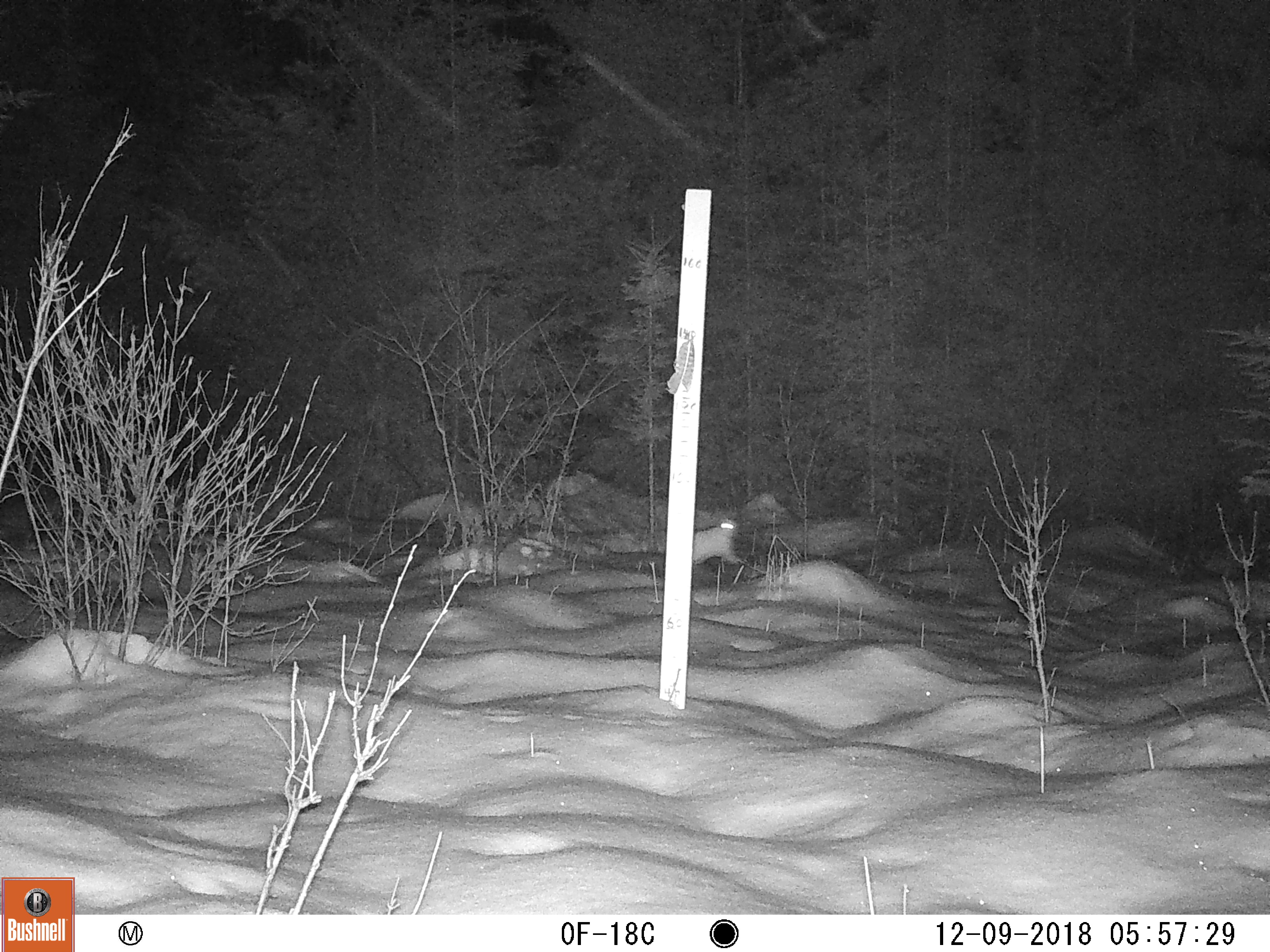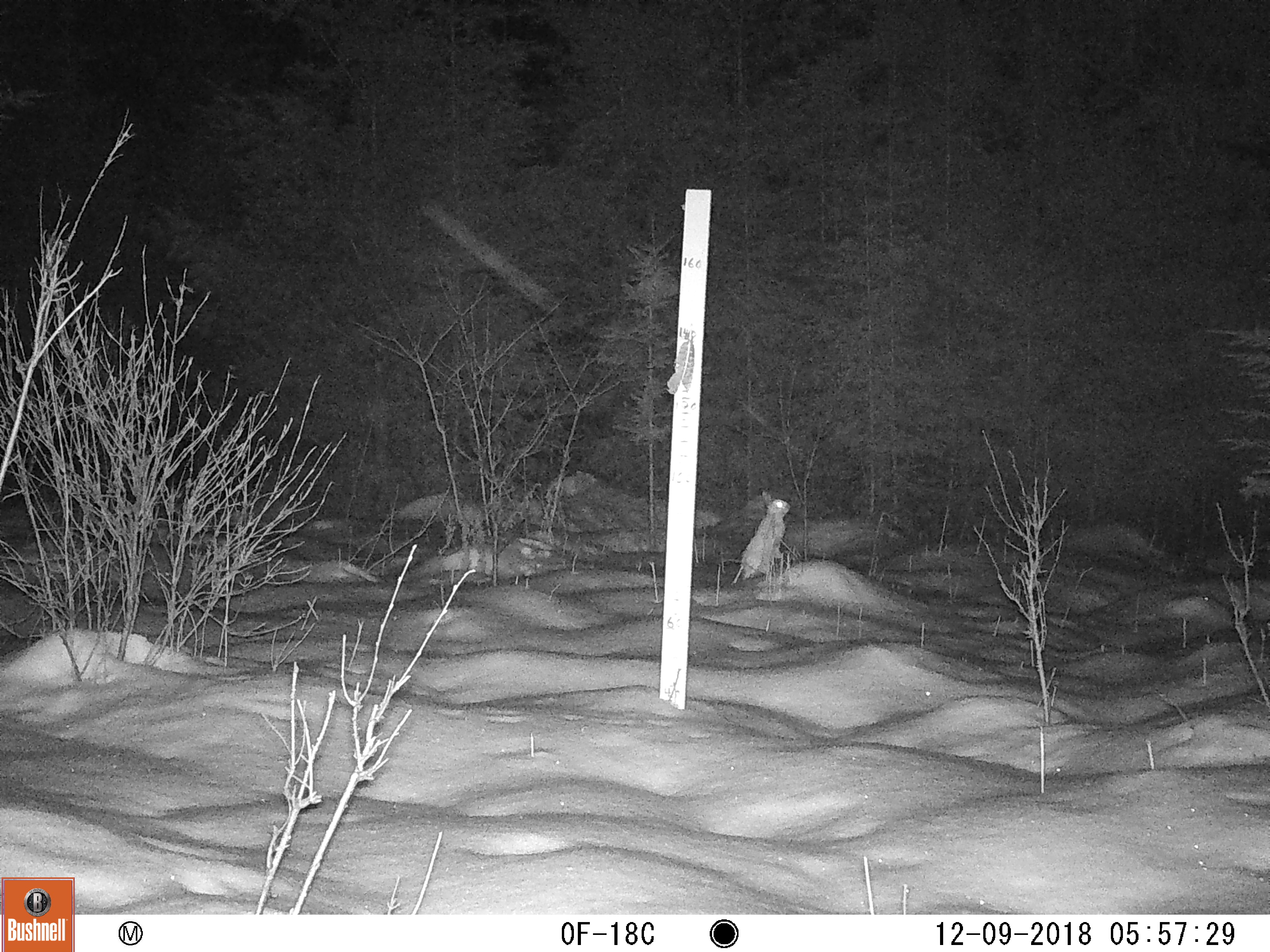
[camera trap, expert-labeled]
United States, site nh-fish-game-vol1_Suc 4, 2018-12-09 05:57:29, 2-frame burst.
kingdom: Animalia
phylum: Chordata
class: Mammalia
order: Lagomorpha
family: Leporidae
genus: Lepus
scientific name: Lepus americanus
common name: snowshoe hare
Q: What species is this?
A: Snowshoe hare (Lepus americanus).